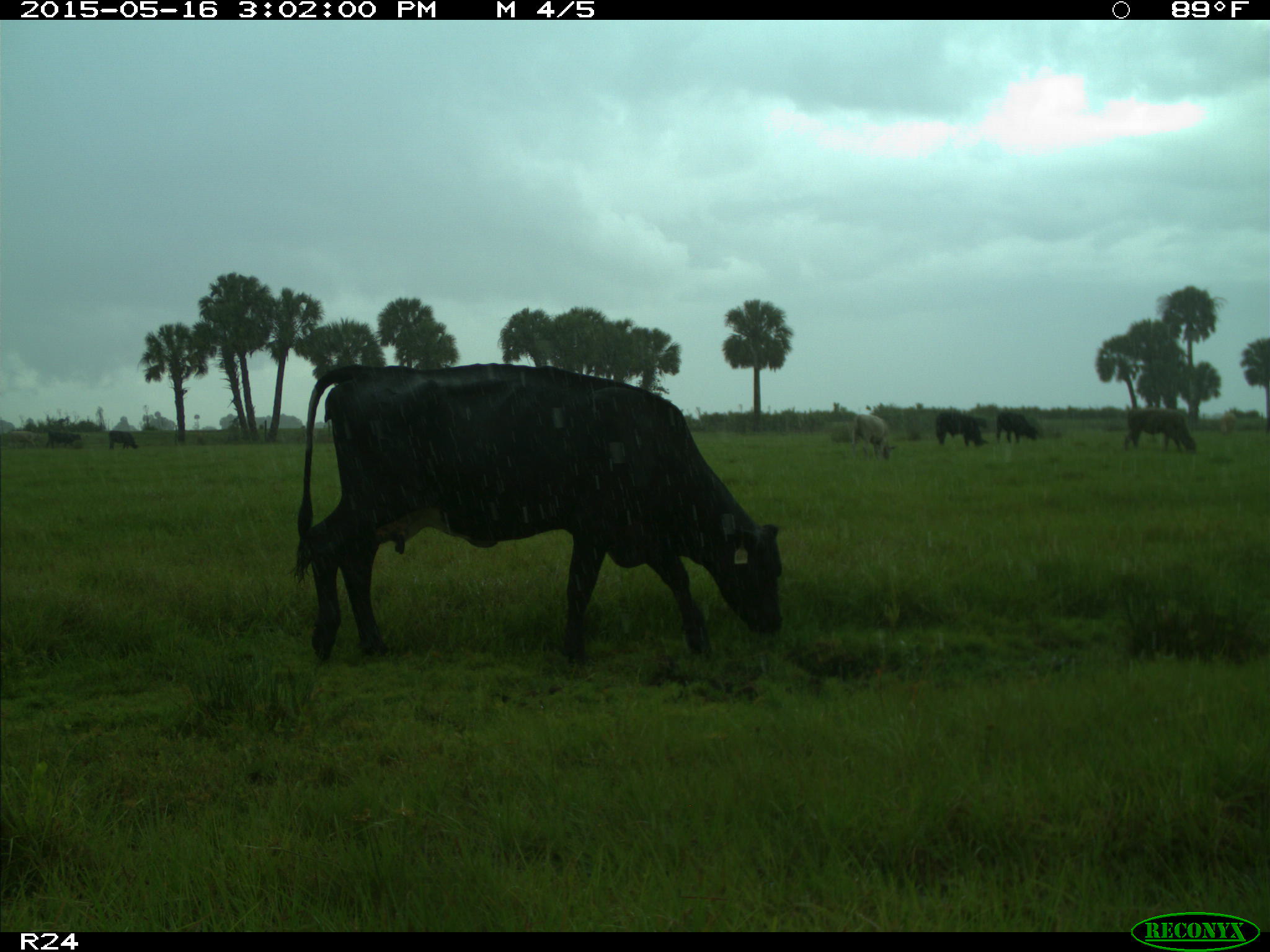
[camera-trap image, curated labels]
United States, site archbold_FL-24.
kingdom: Animalia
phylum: Chordata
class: Mammalia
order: Artiodactyla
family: Bovidae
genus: Bos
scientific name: Bos taurus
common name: domestic cow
Bos taurus (domestic cow).